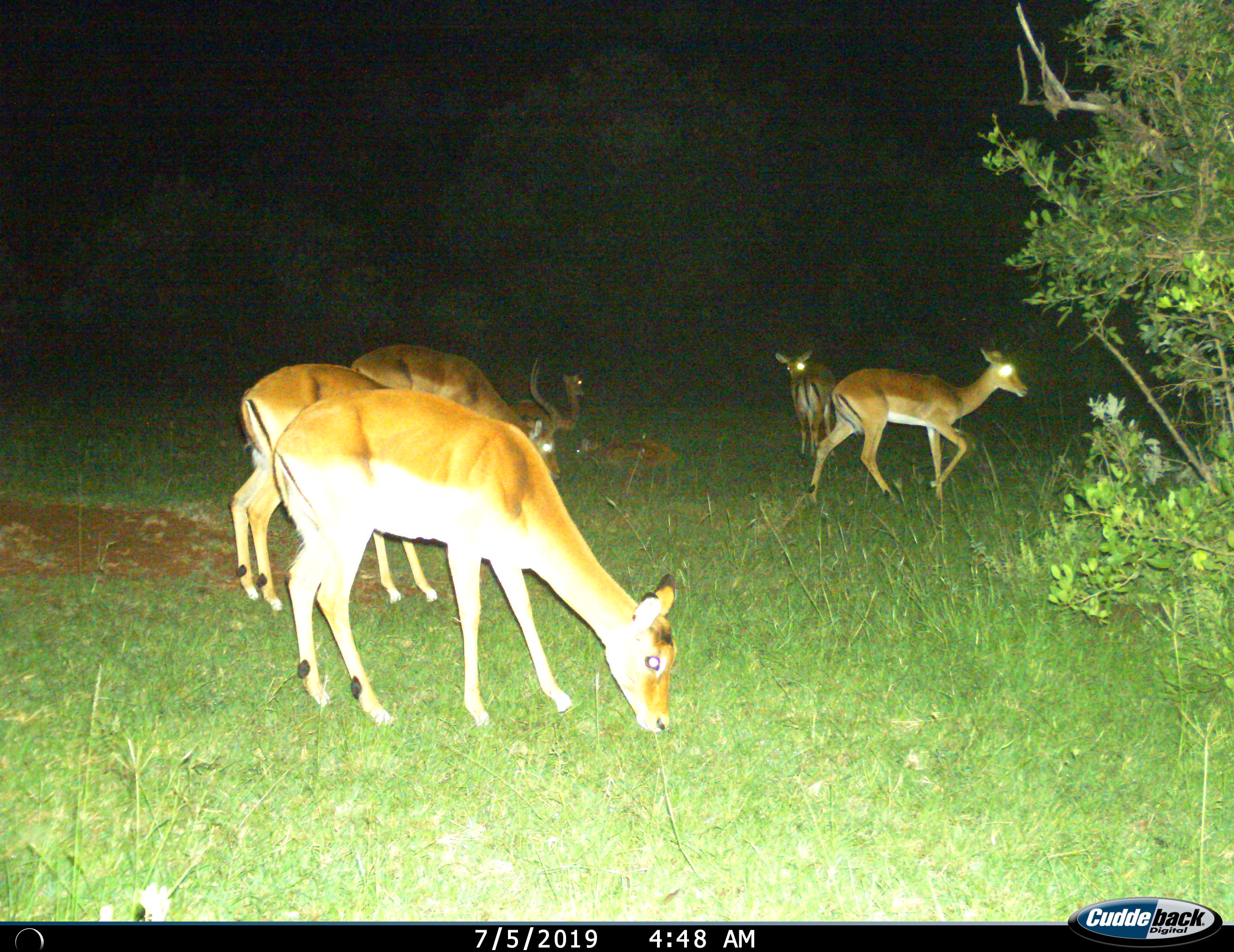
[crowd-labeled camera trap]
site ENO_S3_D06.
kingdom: Animalia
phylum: Chordata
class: Mammalia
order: Artiodactyla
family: Bovidae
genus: Aepyceros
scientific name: Aepyceros melampus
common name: impala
Impala (Aepyceros melampus), count 7. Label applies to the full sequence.